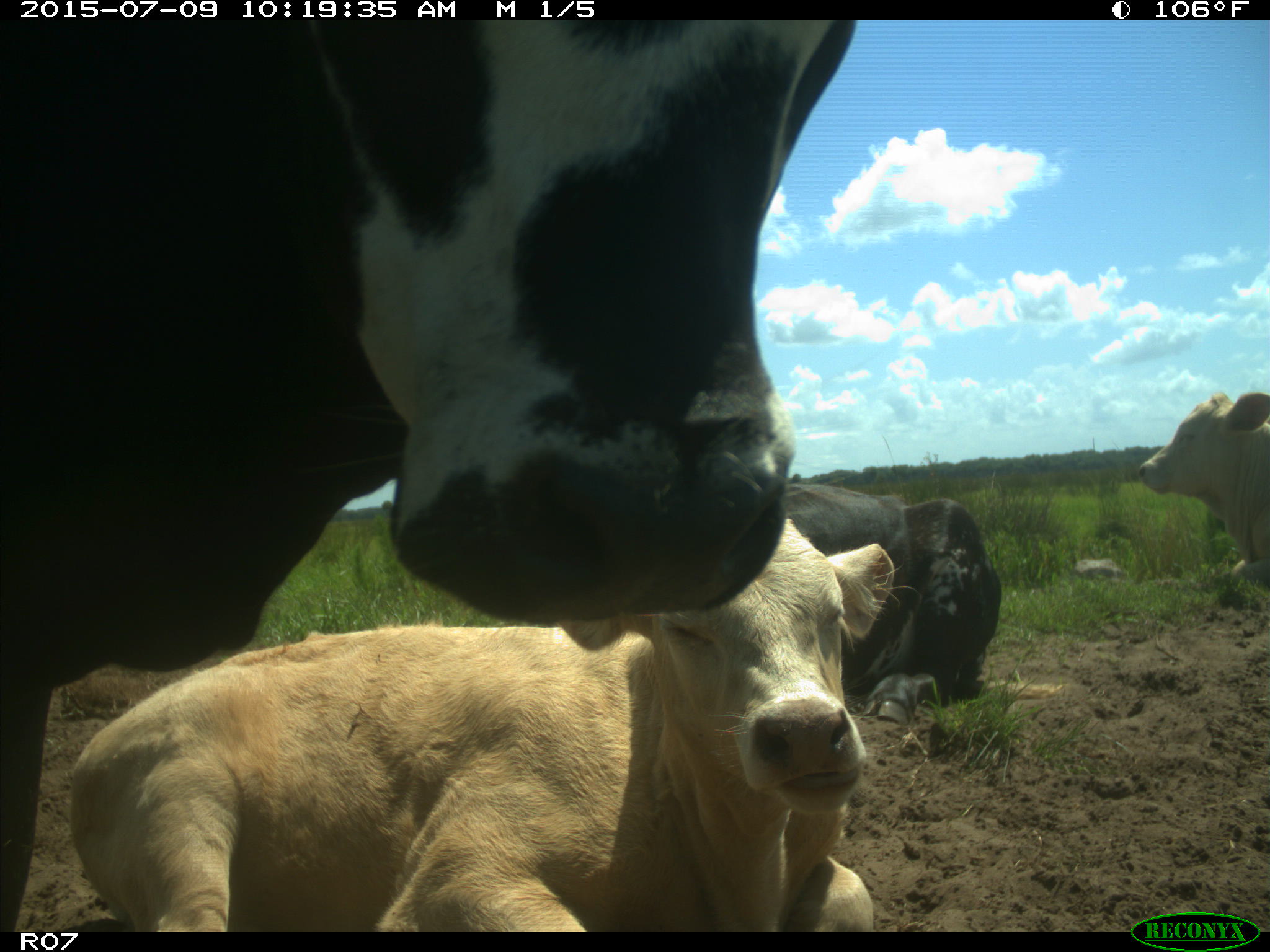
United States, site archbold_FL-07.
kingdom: Animalia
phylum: Chordata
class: Mammalia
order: Artiodactyla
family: Bovidae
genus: Bos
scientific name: Bos taurus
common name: domestic cow